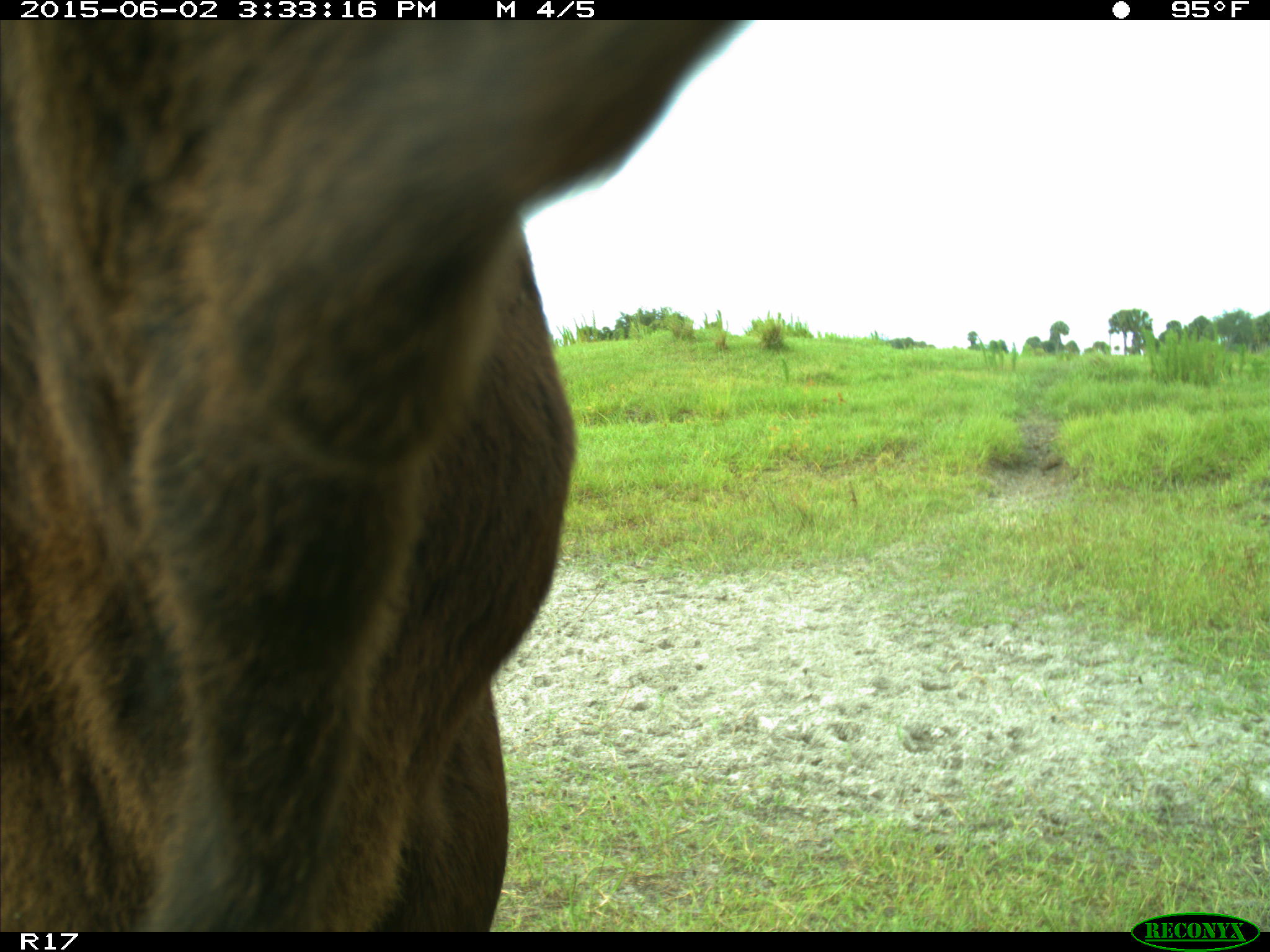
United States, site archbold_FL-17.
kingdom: Animalia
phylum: Chordata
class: Mammalia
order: Artiodactyla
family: Bovidae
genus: Bos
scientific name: Bos taurus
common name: domestic cow